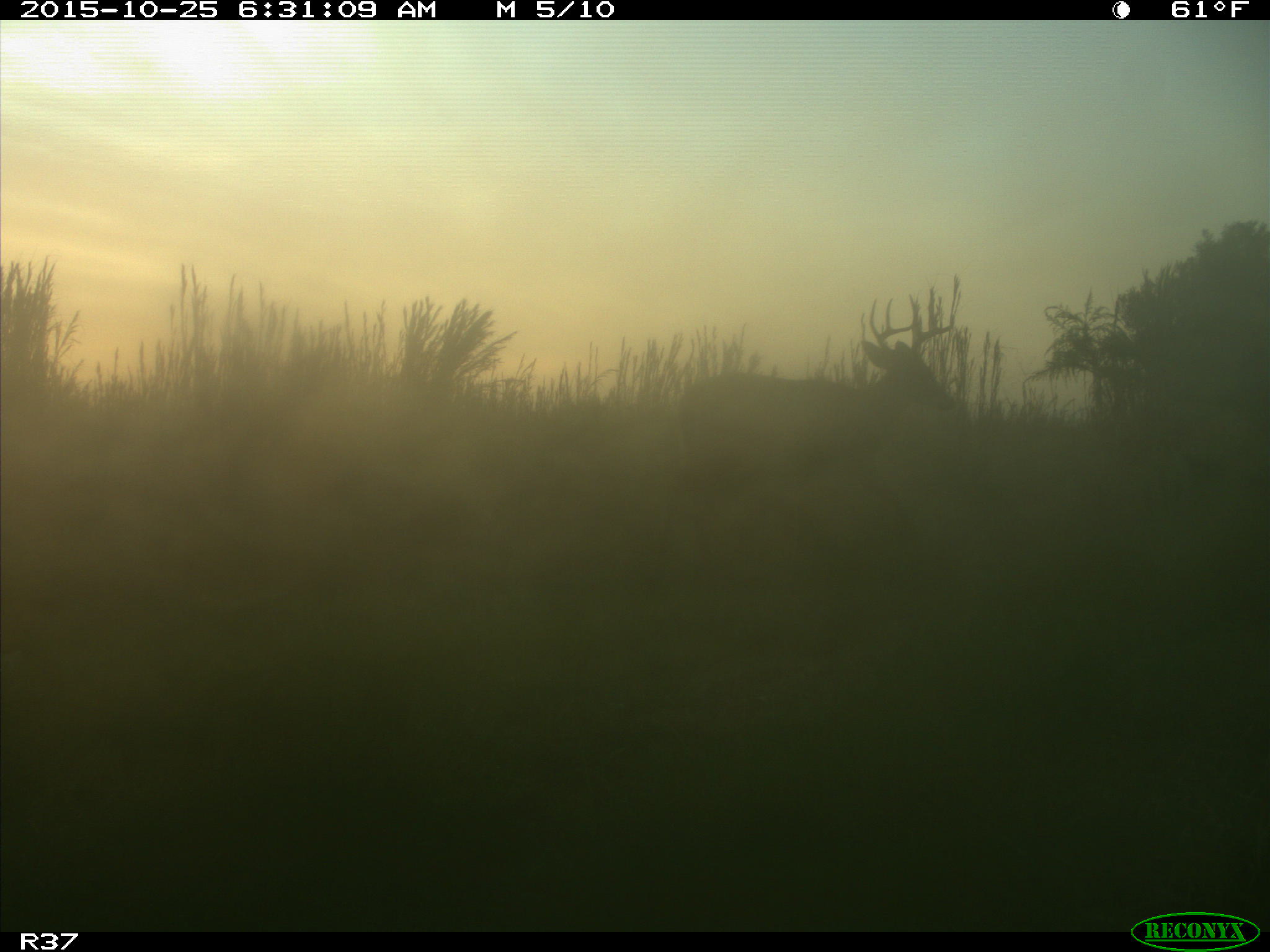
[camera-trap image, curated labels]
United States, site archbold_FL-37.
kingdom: Animalia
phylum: Chordata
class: Mammalia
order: Artiodactyla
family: Cervidae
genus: Odocoileus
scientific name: Odocoileus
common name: deer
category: unidentified deer